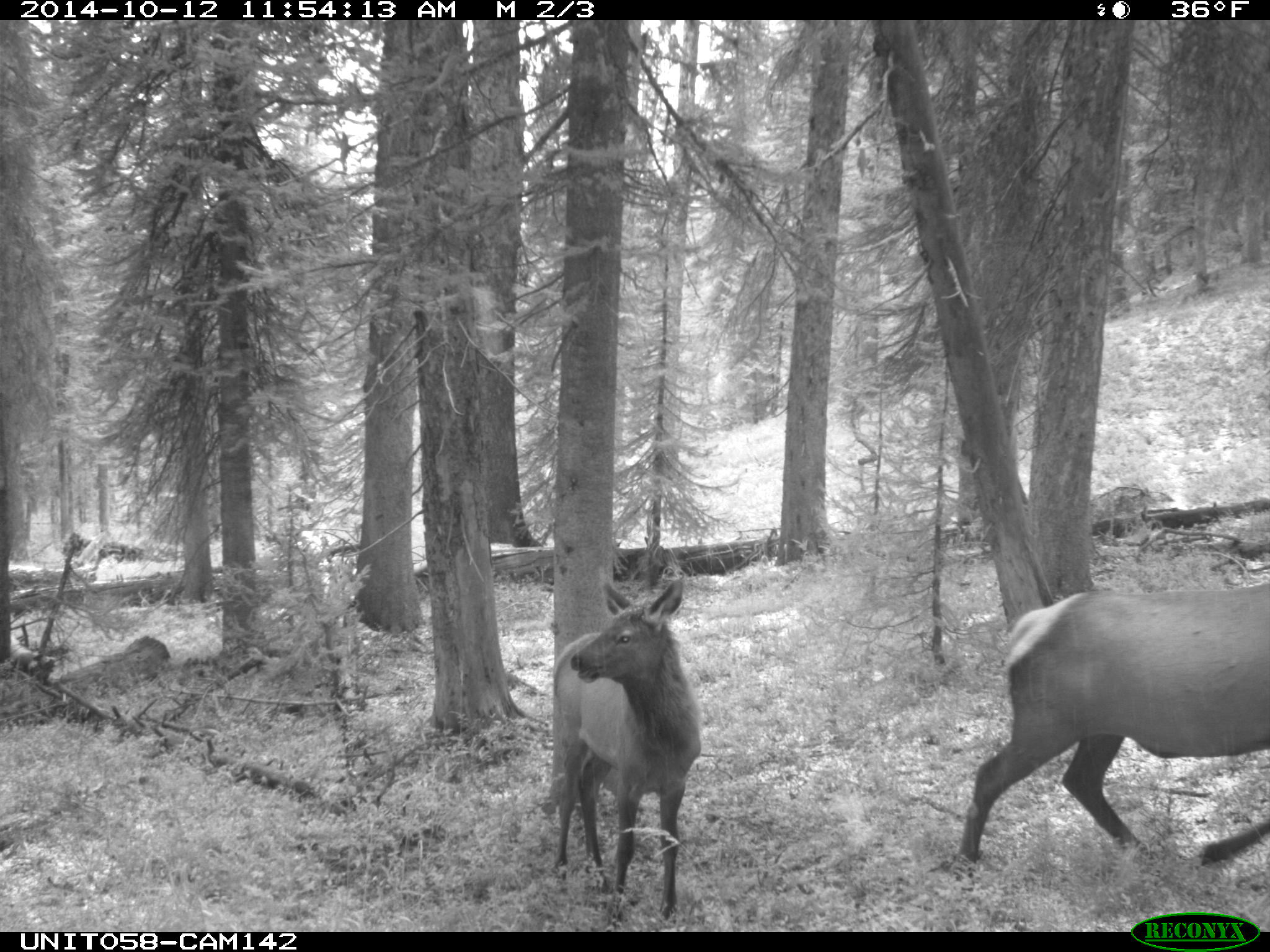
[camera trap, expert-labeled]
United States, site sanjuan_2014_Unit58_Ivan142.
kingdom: Animalia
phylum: Chordata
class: Mammalia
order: Artiodactyla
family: Cervidae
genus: Cervus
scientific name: Cervus elaphus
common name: red deer